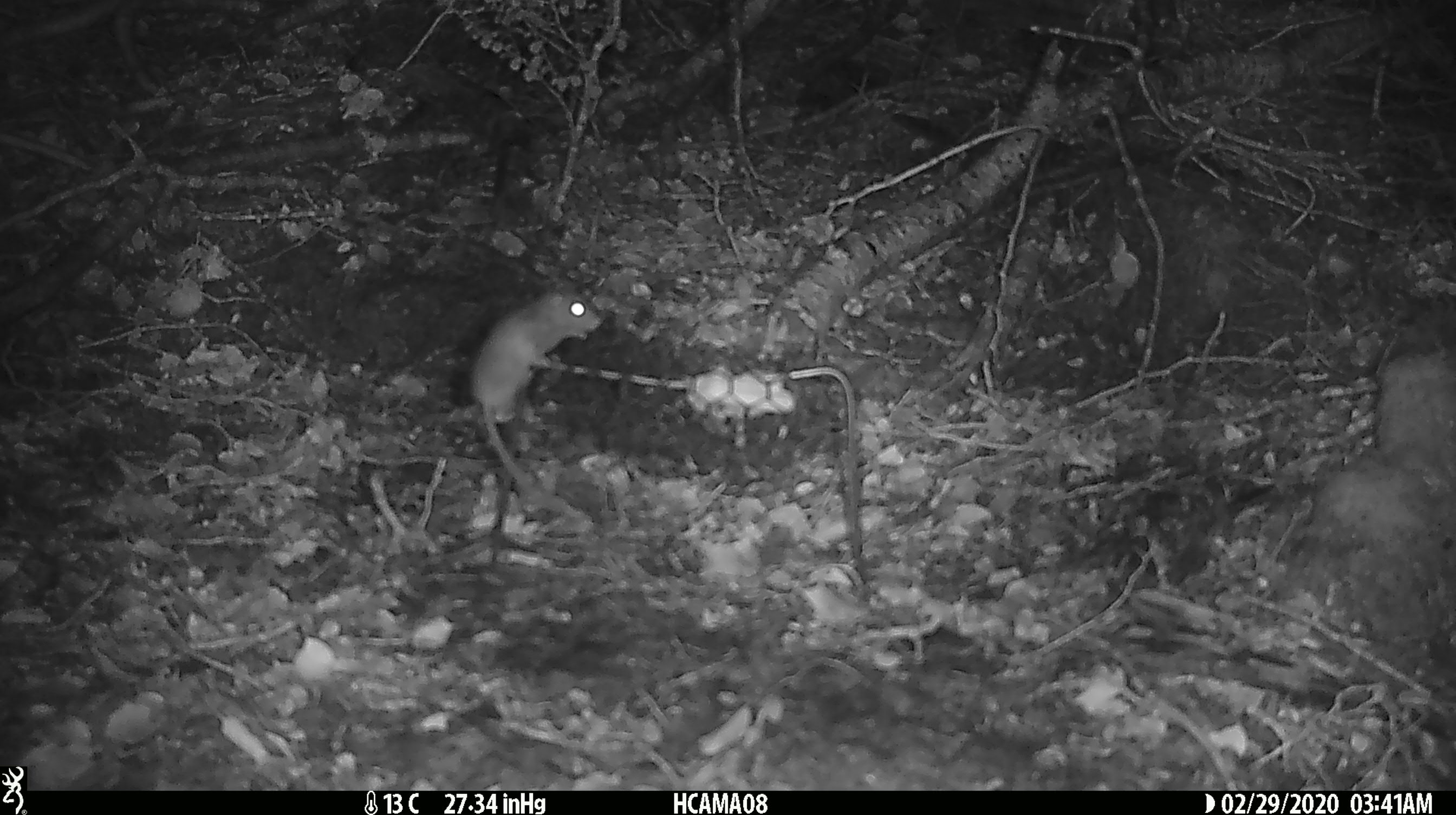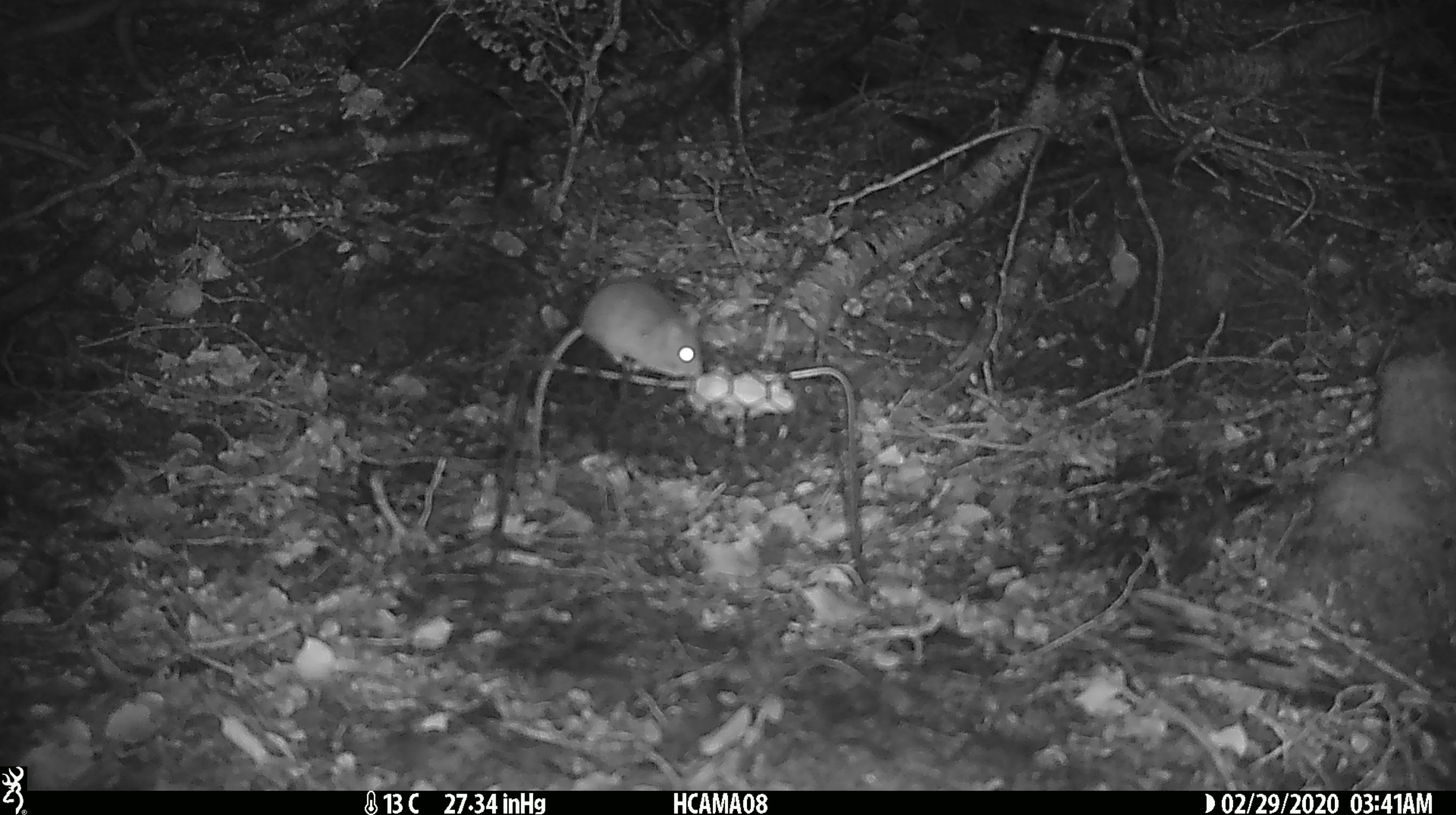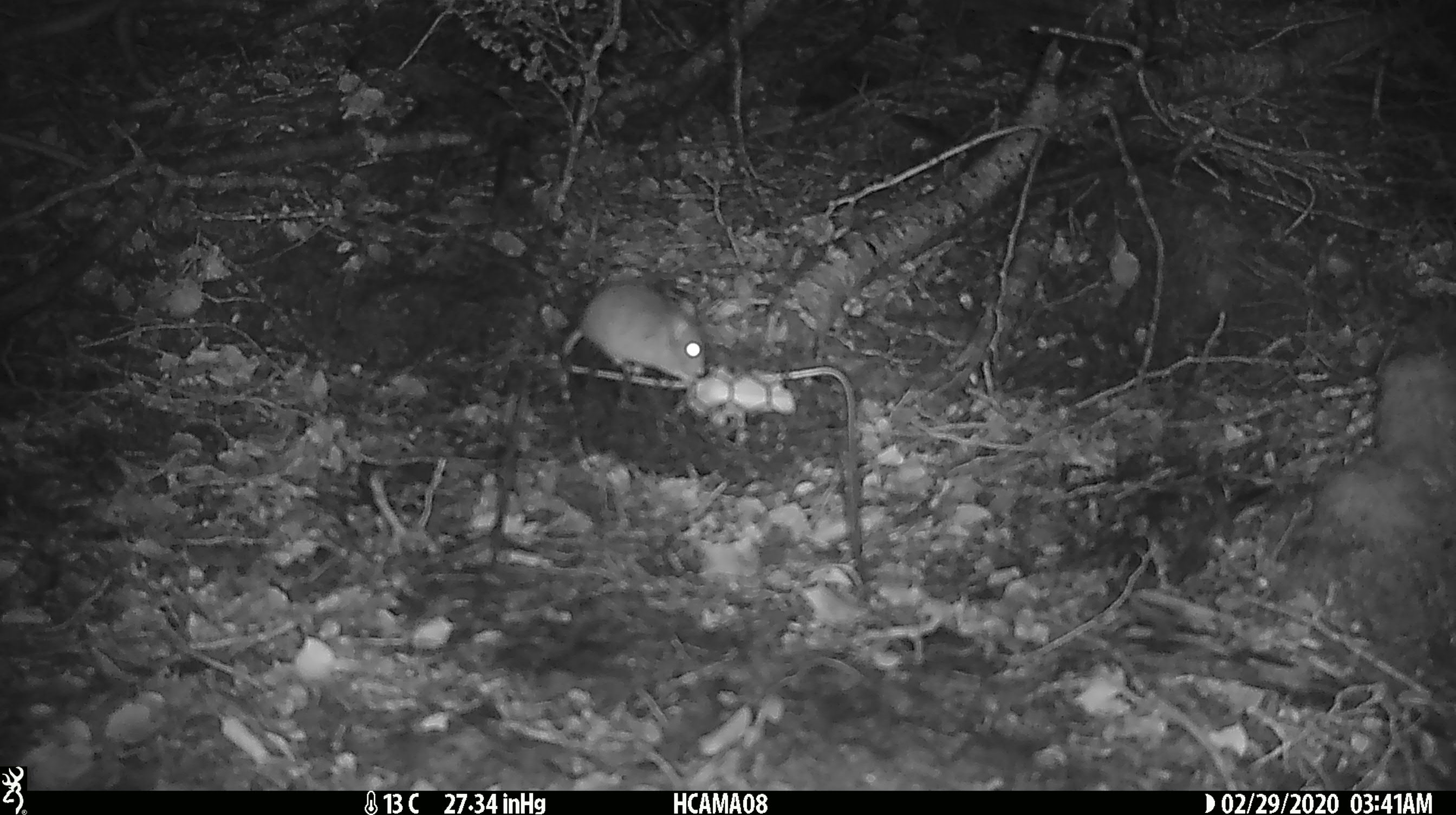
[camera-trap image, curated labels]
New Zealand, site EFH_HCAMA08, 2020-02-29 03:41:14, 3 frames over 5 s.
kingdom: Animalia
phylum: Chordata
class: Mammalia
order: Rodentia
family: Muridae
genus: Mus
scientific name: Mus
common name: mouse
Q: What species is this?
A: Mouse (Mus).